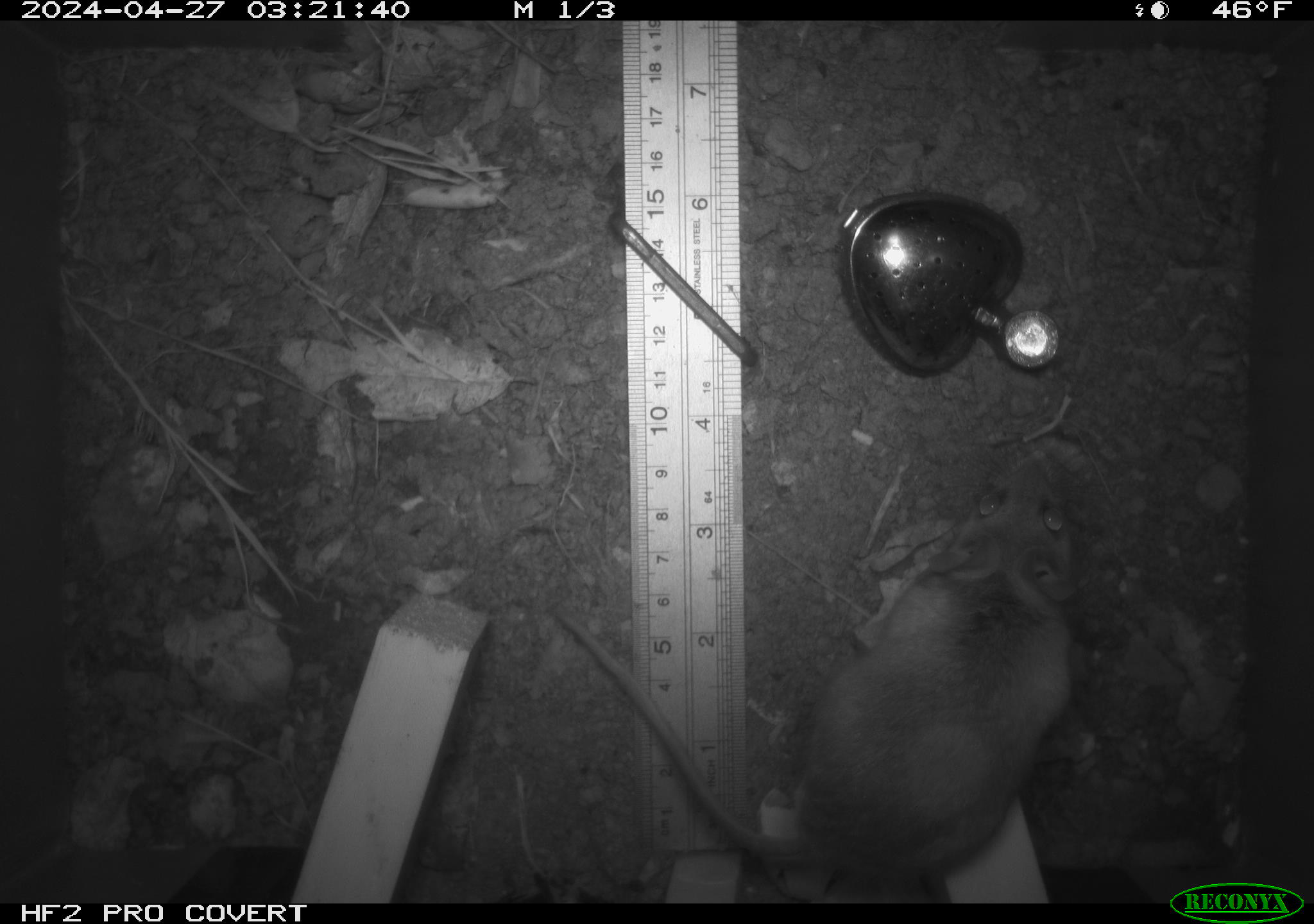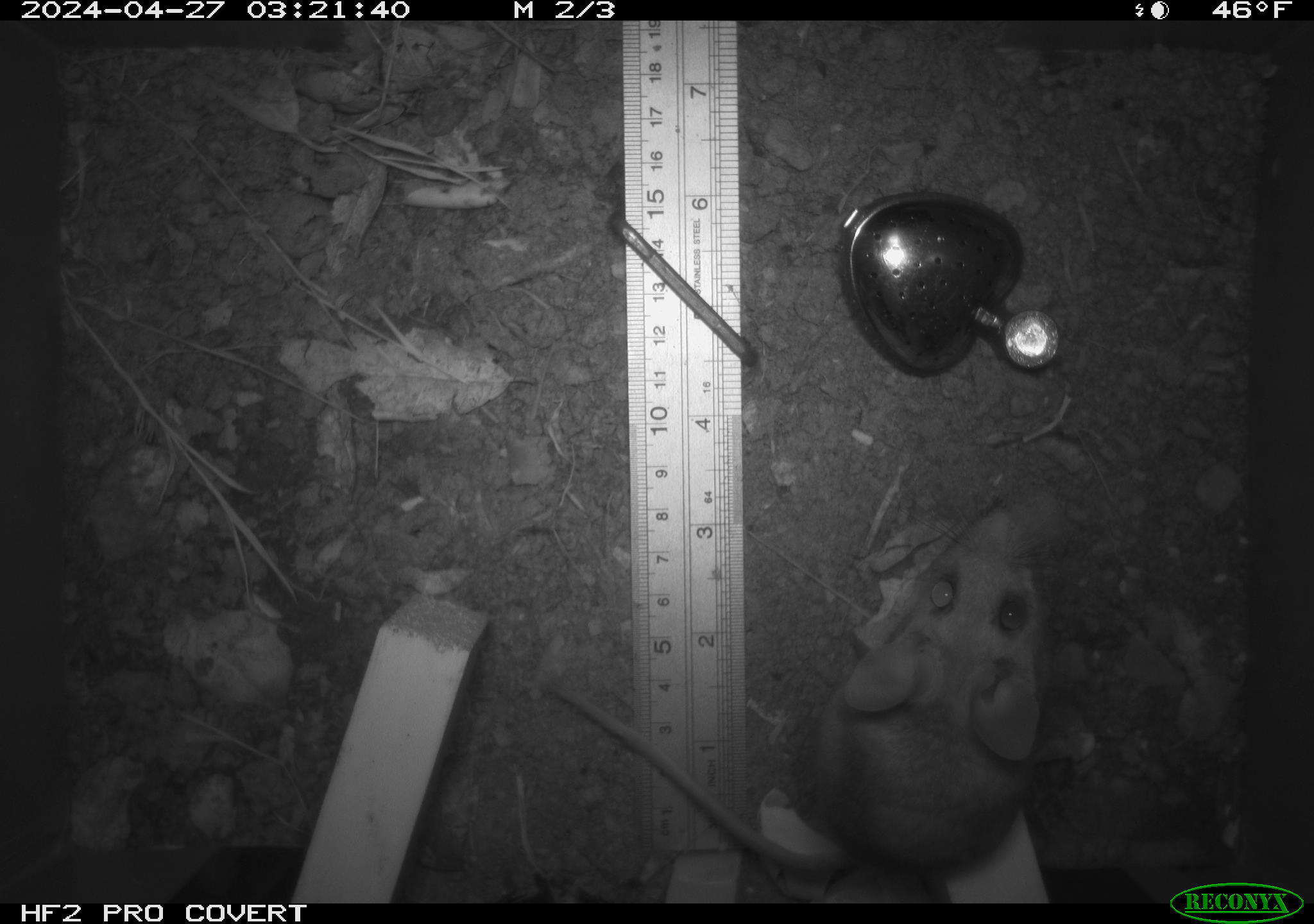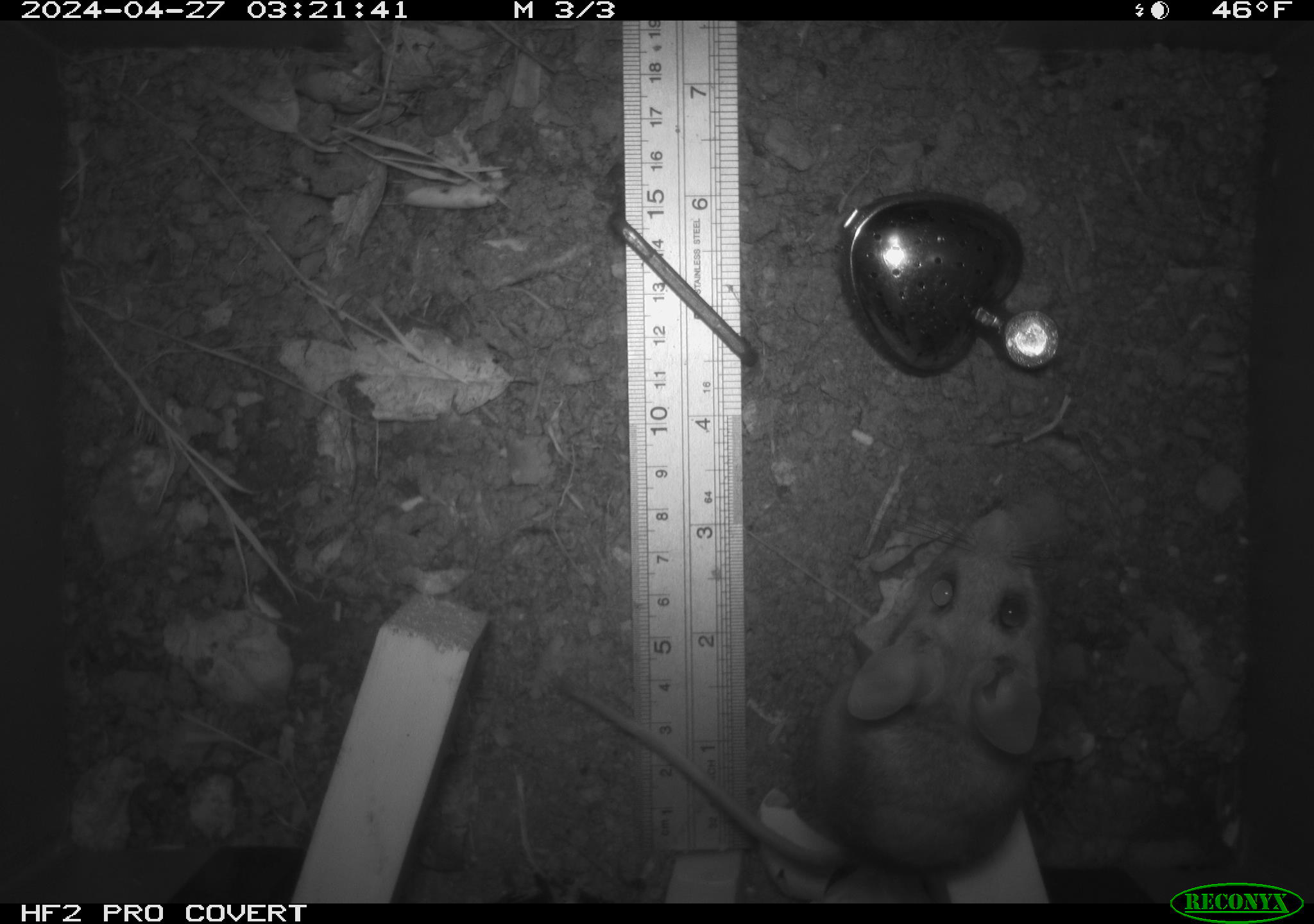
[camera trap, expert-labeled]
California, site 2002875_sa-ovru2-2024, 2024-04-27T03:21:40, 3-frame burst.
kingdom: Animalia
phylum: Chordata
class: Mammalia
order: Rodentia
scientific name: Rodentia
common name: mouse species